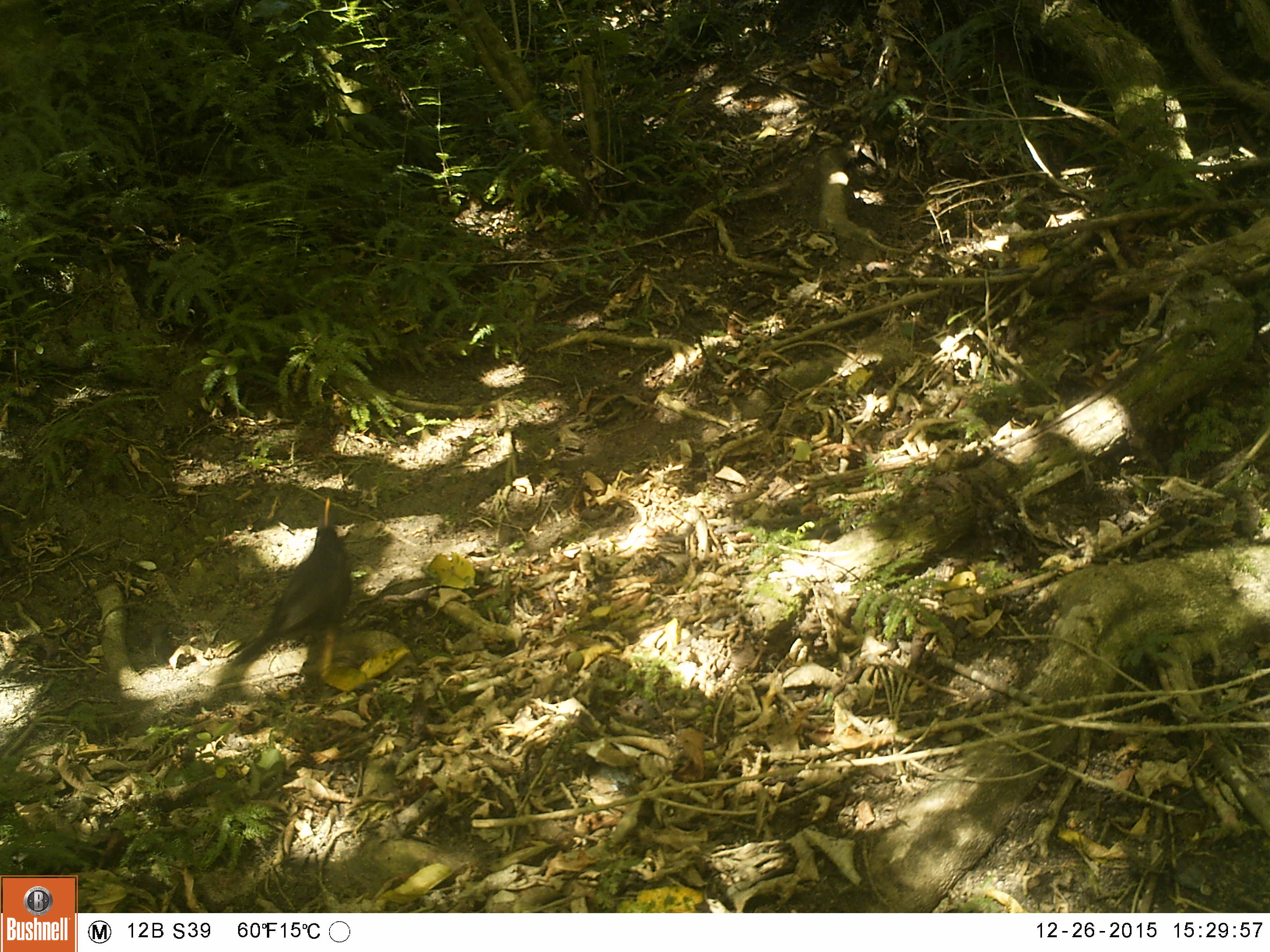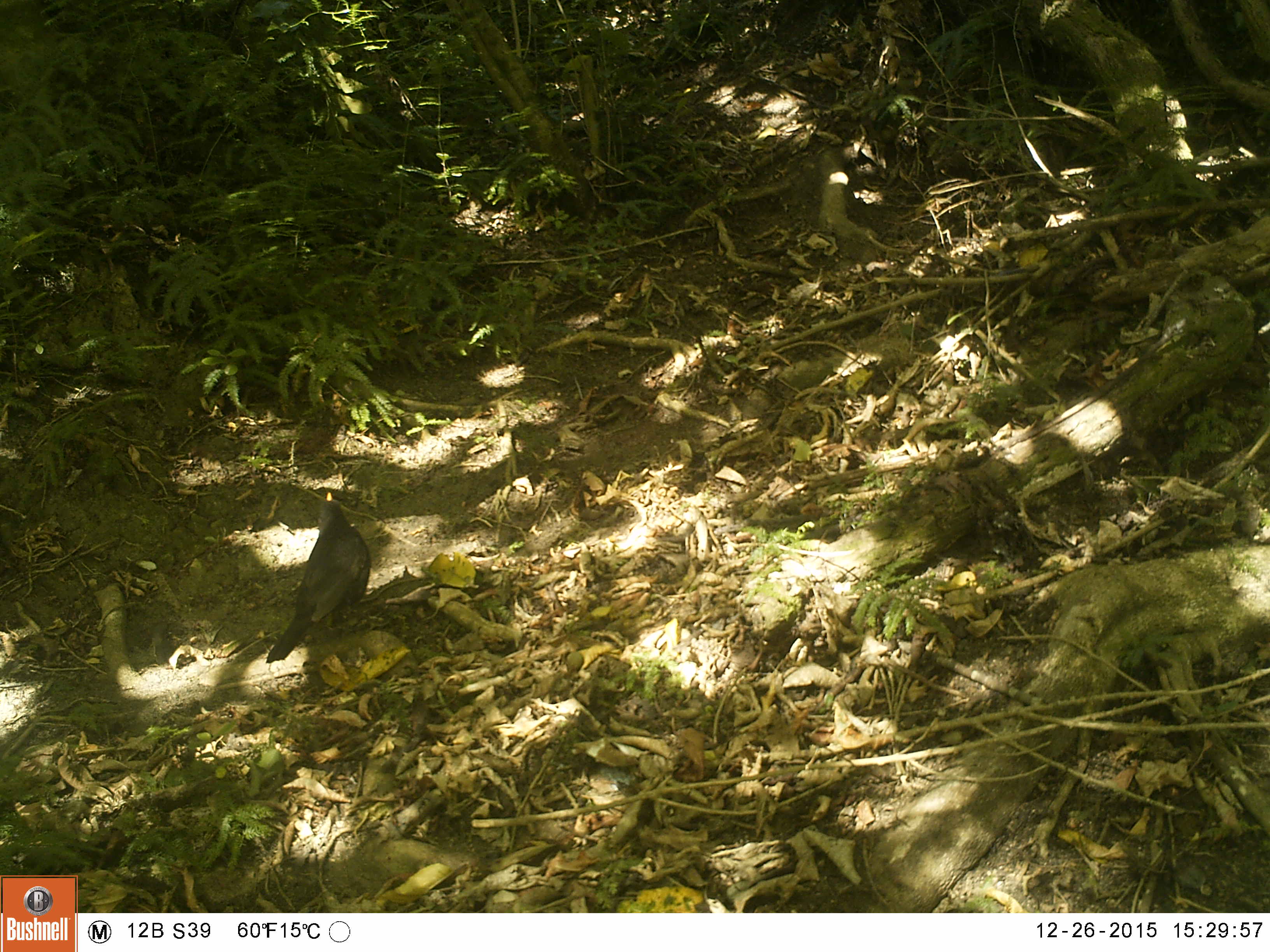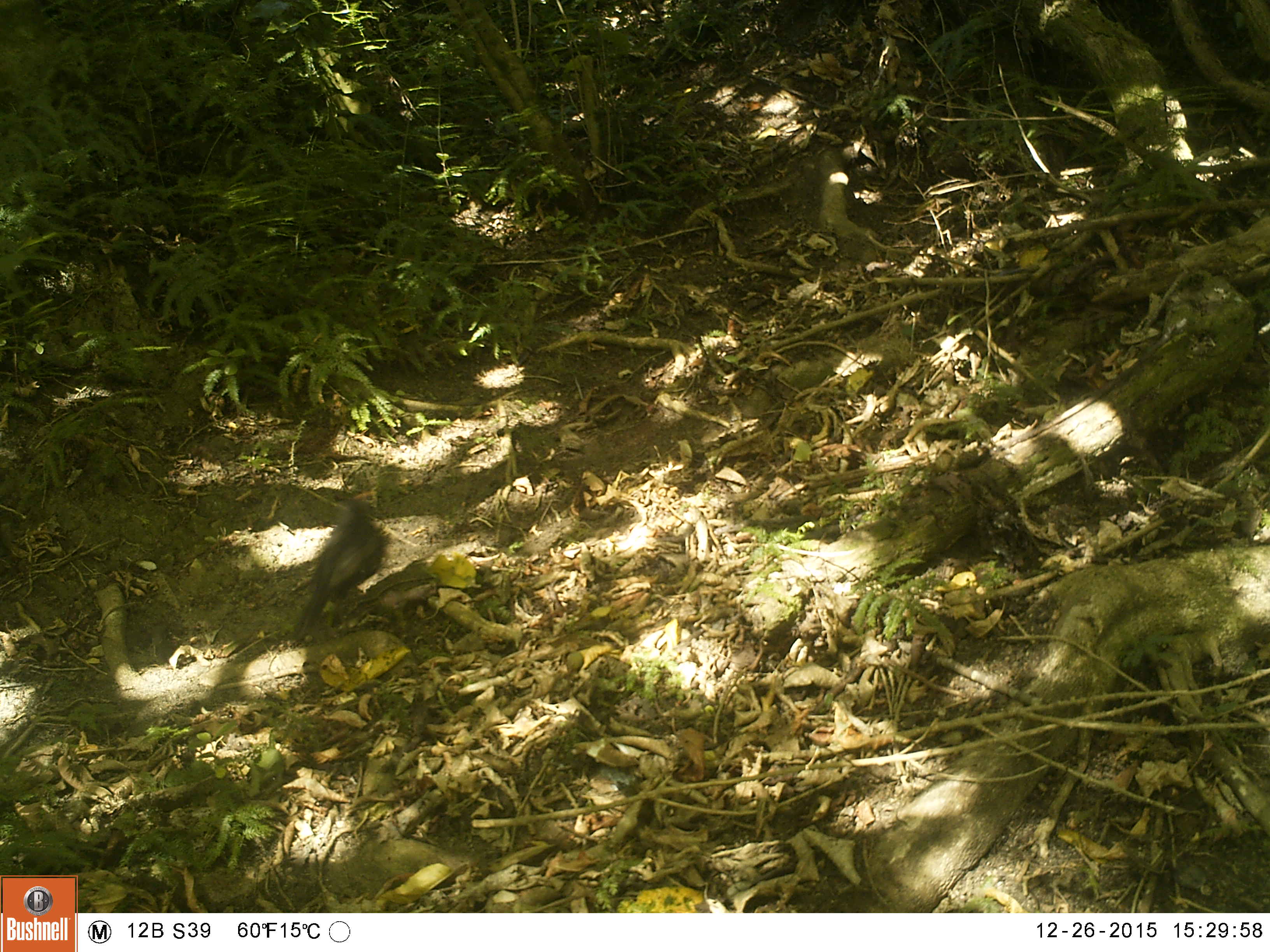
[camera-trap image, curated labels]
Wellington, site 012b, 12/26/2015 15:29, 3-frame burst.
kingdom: Animalia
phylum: Chordata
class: Aves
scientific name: Aves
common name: bird